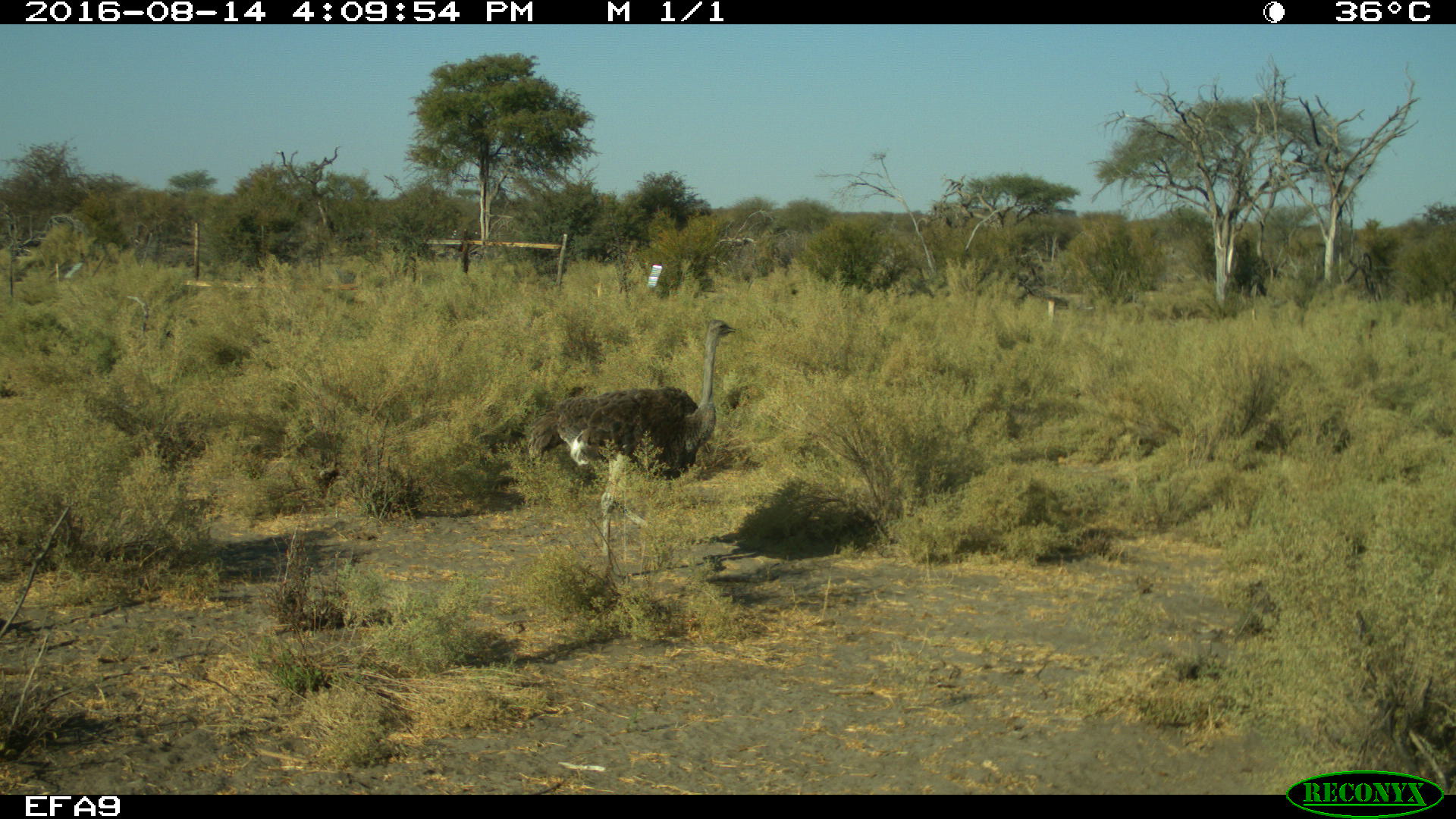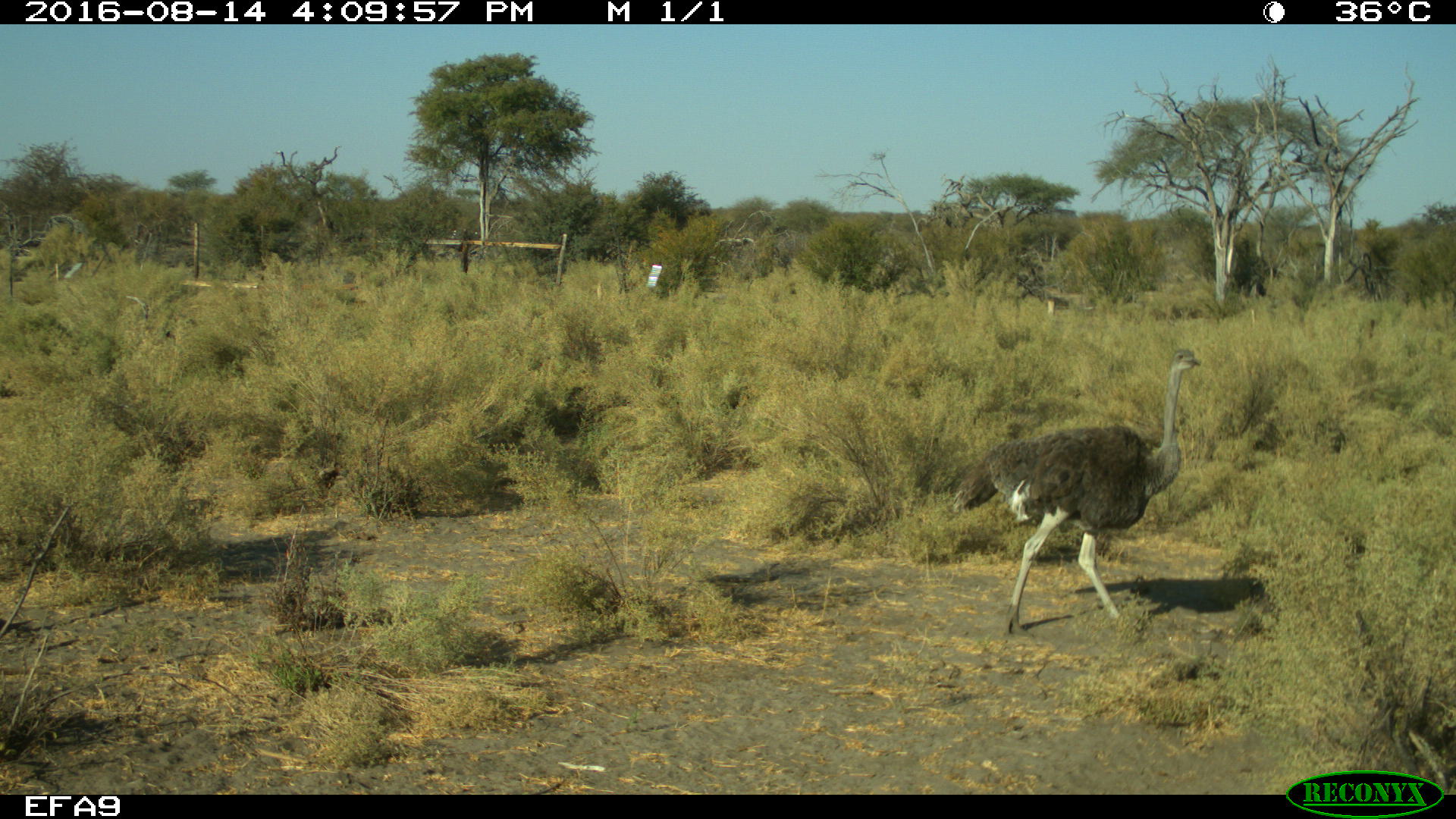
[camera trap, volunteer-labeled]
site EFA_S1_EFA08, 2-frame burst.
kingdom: Animalia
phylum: Chordata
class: Aves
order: Struthioniformes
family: Struthionidae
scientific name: Struthionidae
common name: ostrich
Ostrich (Struthionidae), count 1. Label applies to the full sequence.